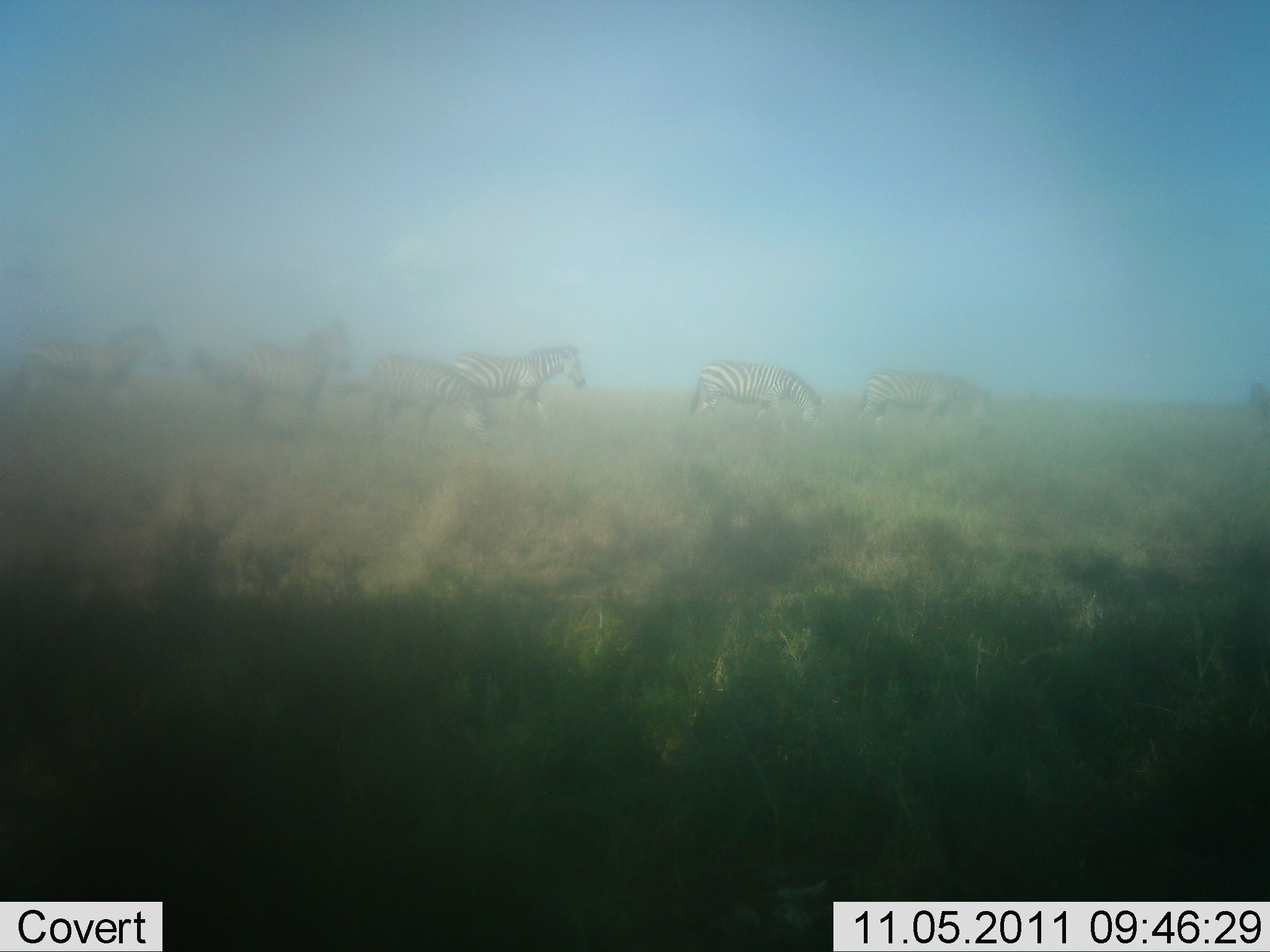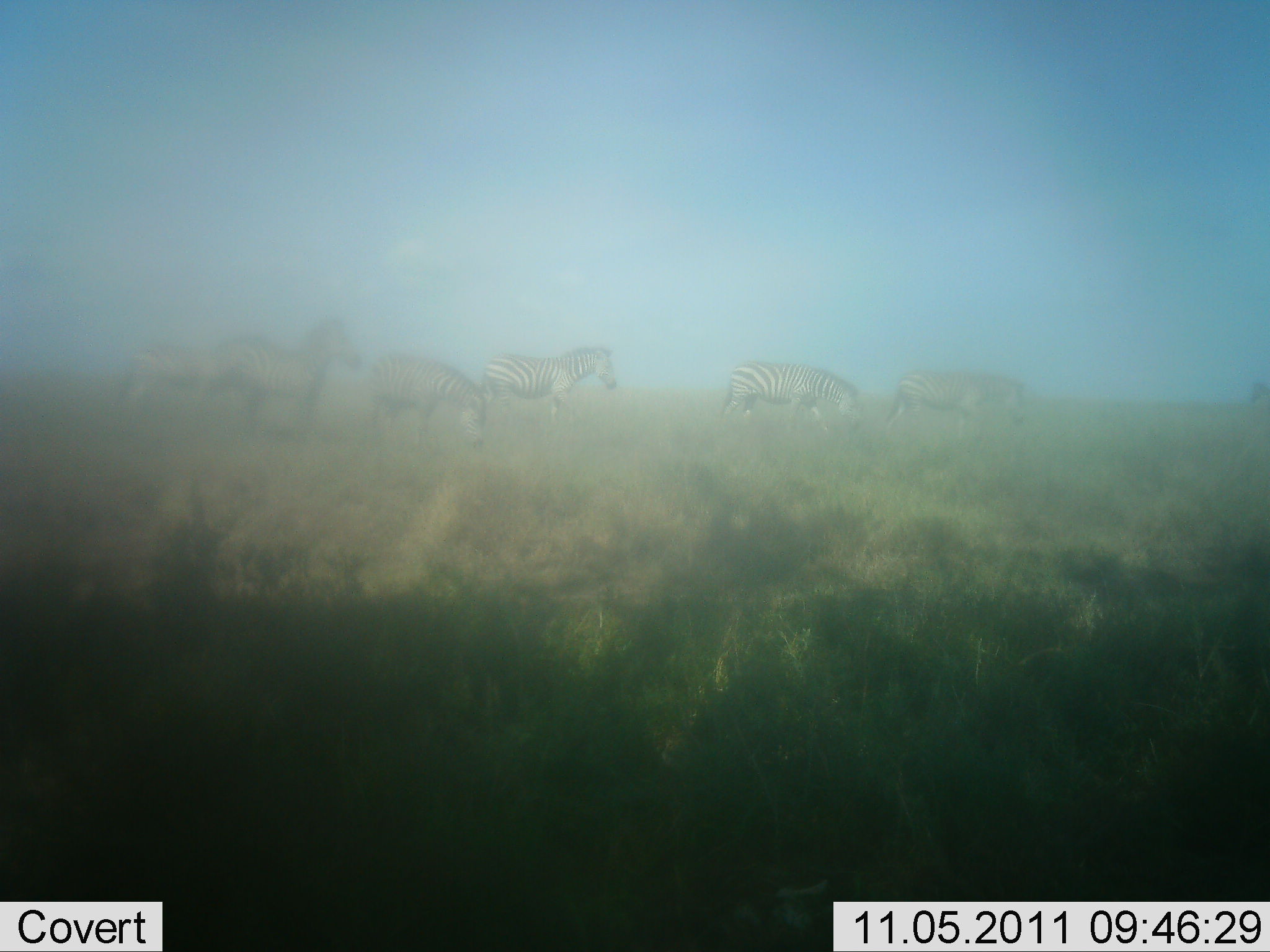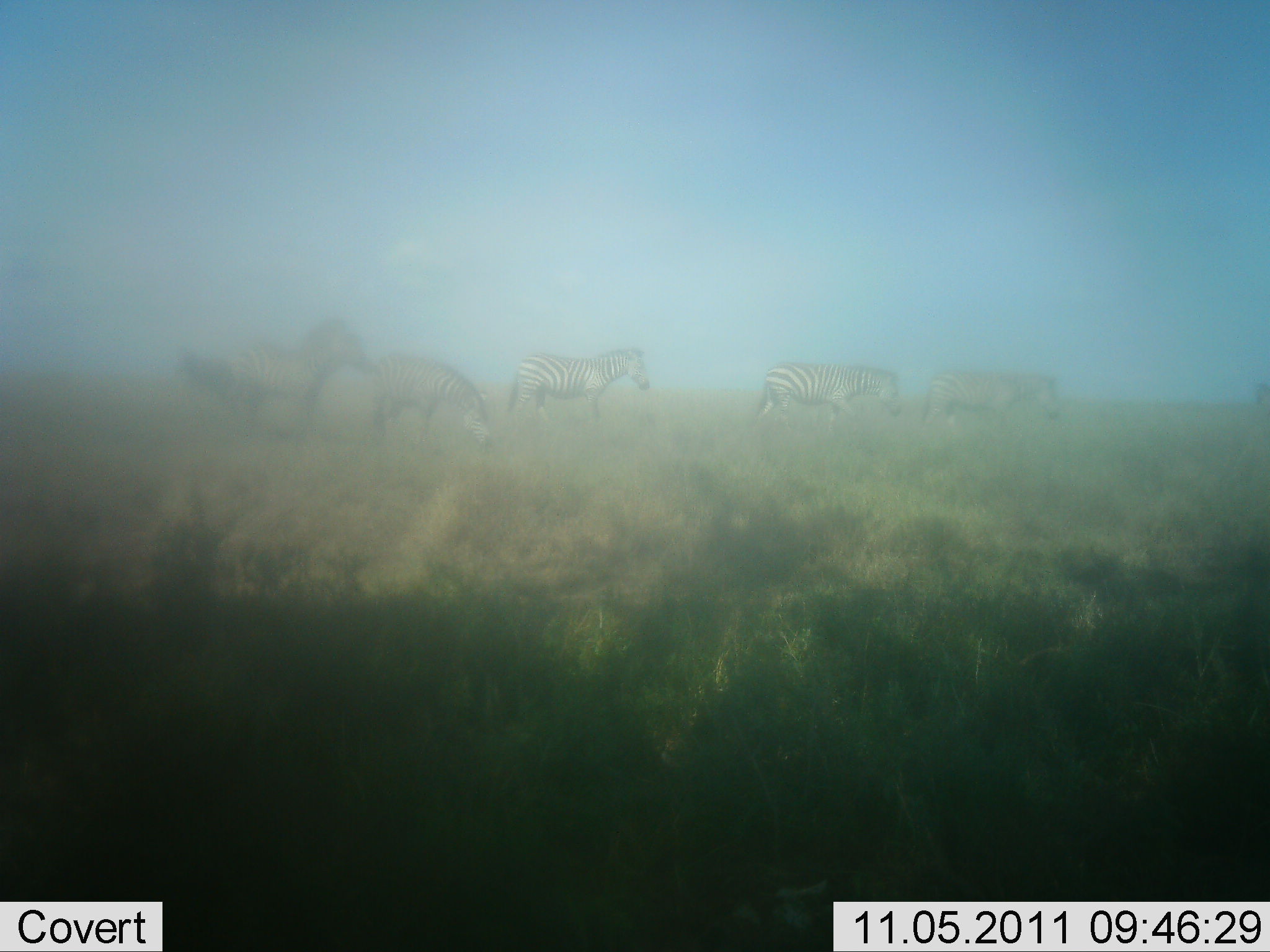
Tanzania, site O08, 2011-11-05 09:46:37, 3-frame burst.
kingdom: Animalia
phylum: Chordata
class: Mammalia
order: Perissodactyla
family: Equidae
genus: Equus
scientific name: Equus quagga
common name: plains zebra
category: zebra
Zebra (plains zebra) (Equus quagga), count 6. Behavior (volunteer vote fractions): standing 46%, resting 0%, moving 85%, interacting 0%. Young present (vote fraction): 0%. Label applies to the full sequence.